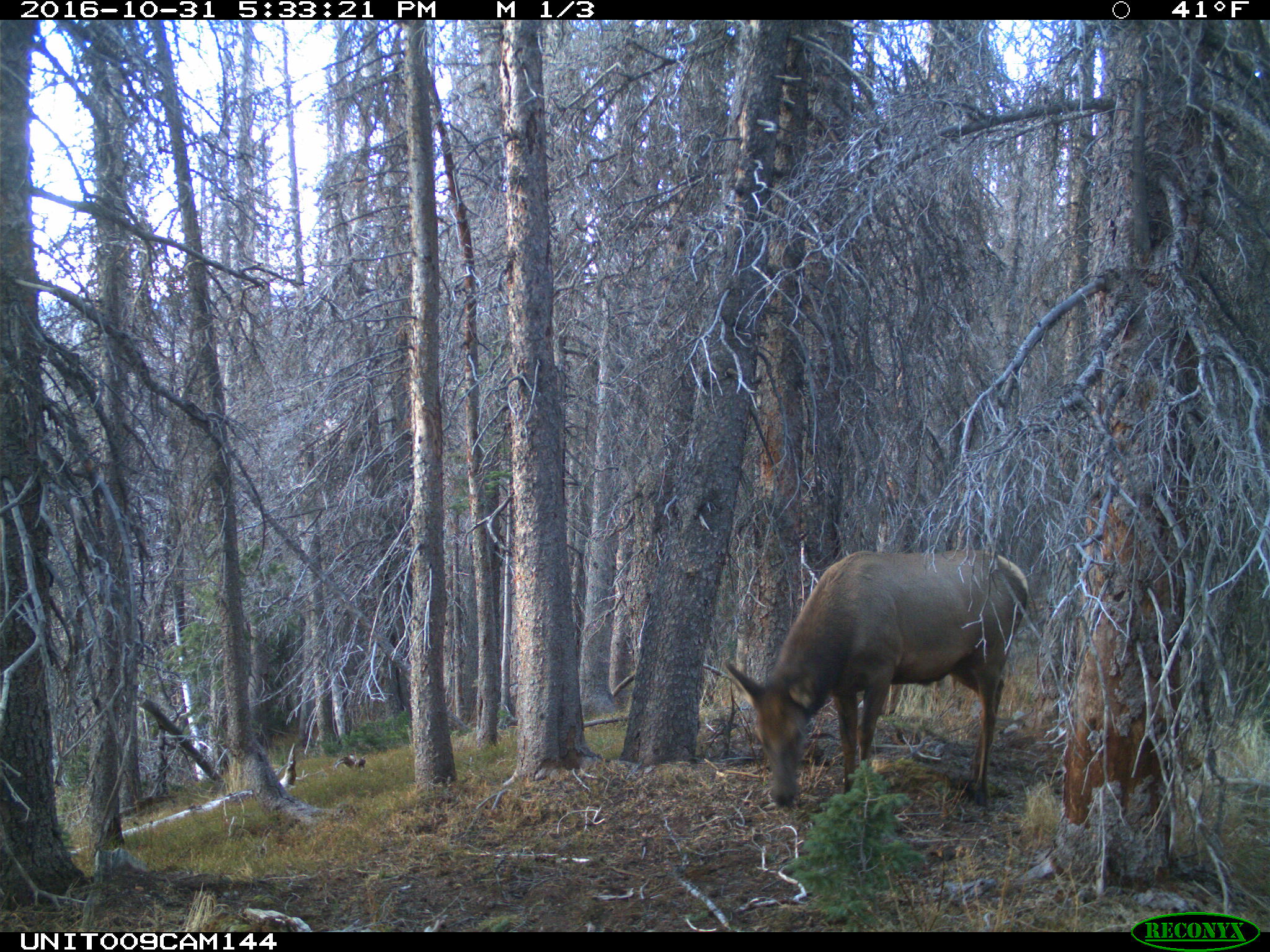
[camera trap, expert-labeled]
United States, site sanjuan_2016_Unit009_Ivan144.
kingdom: Animalia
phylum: Chordata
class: Mammalia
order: Artiodactyla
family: Cervidae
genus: Cervus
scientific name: Cervus elaphus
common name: red deer